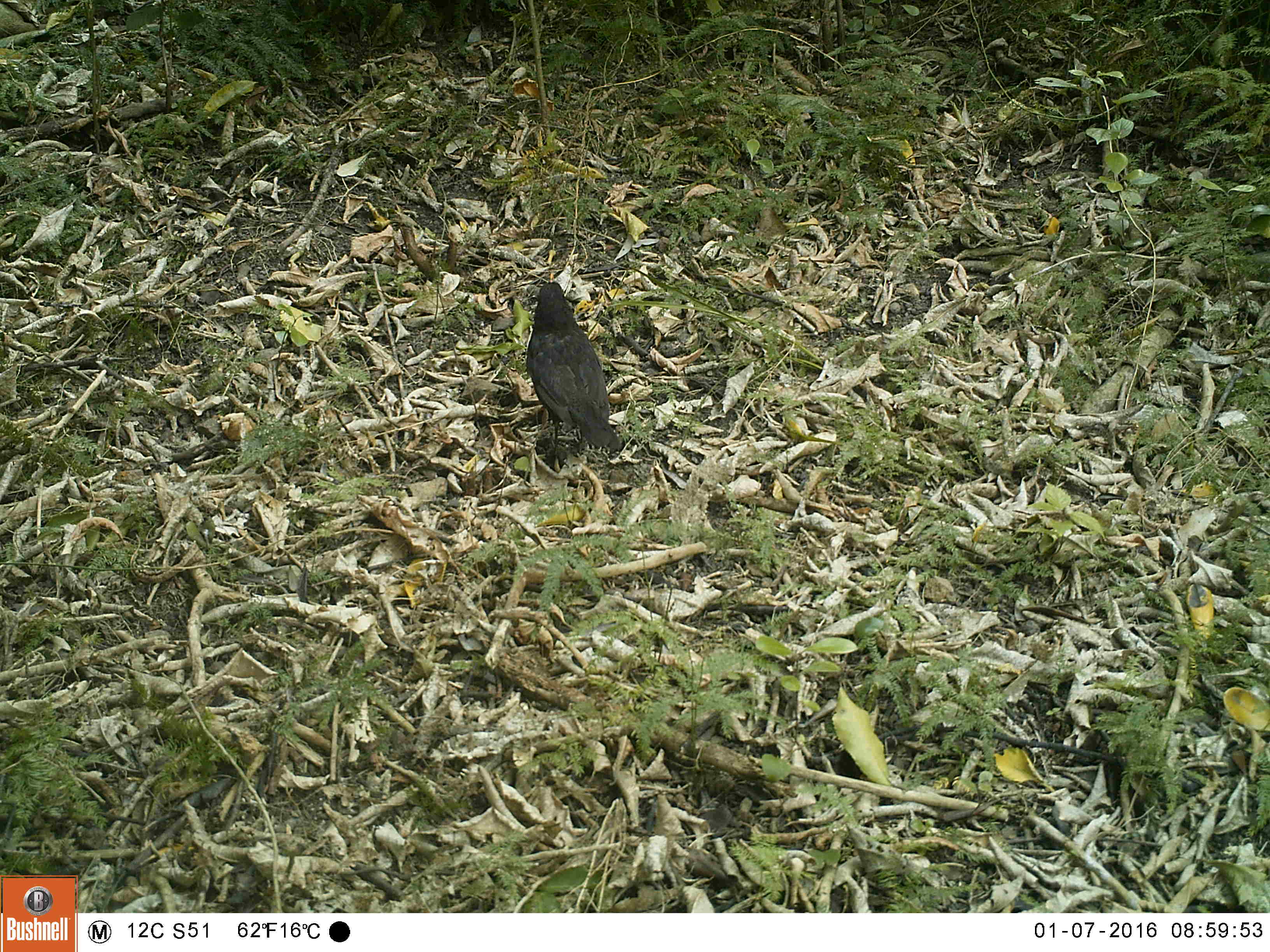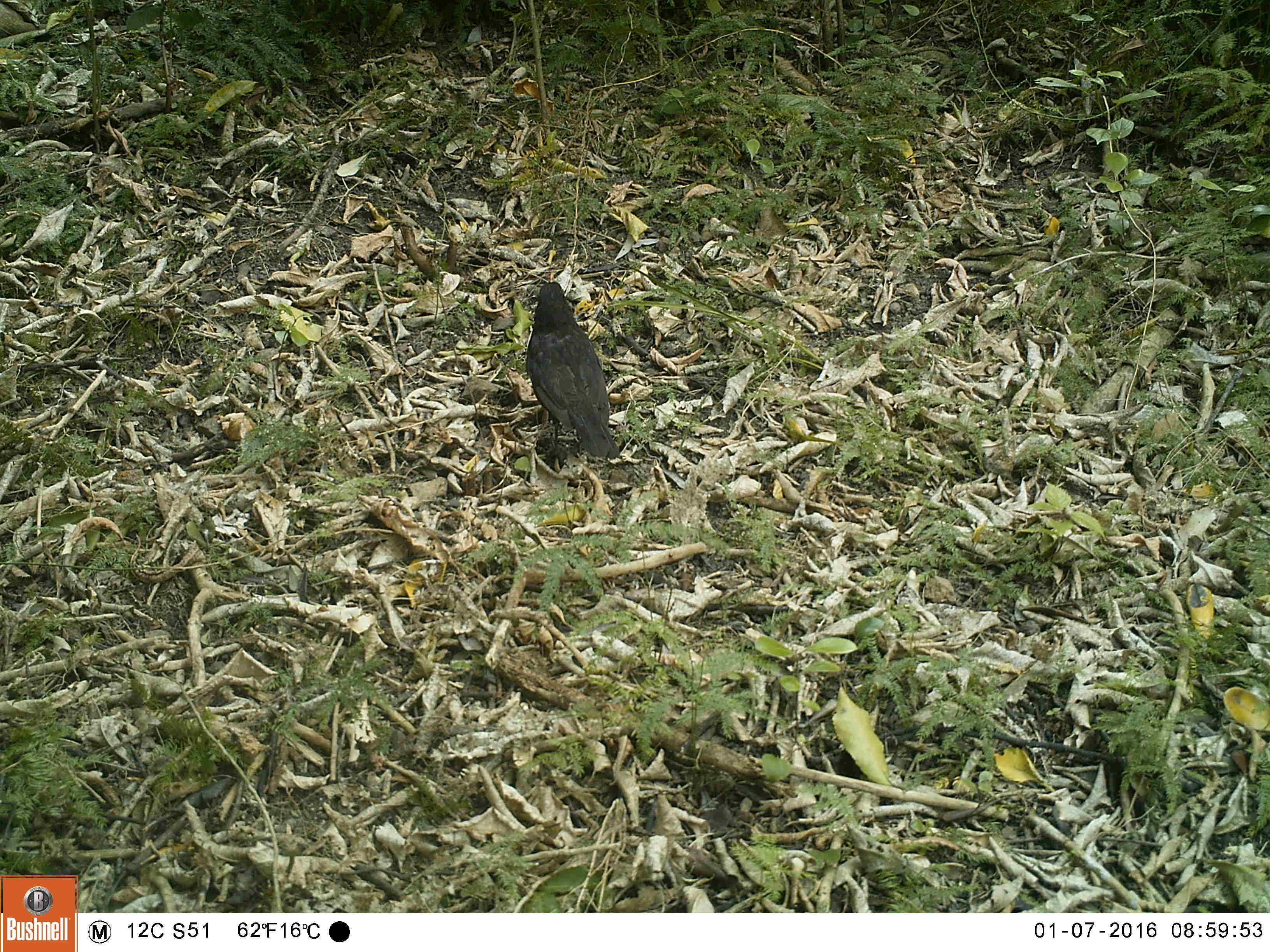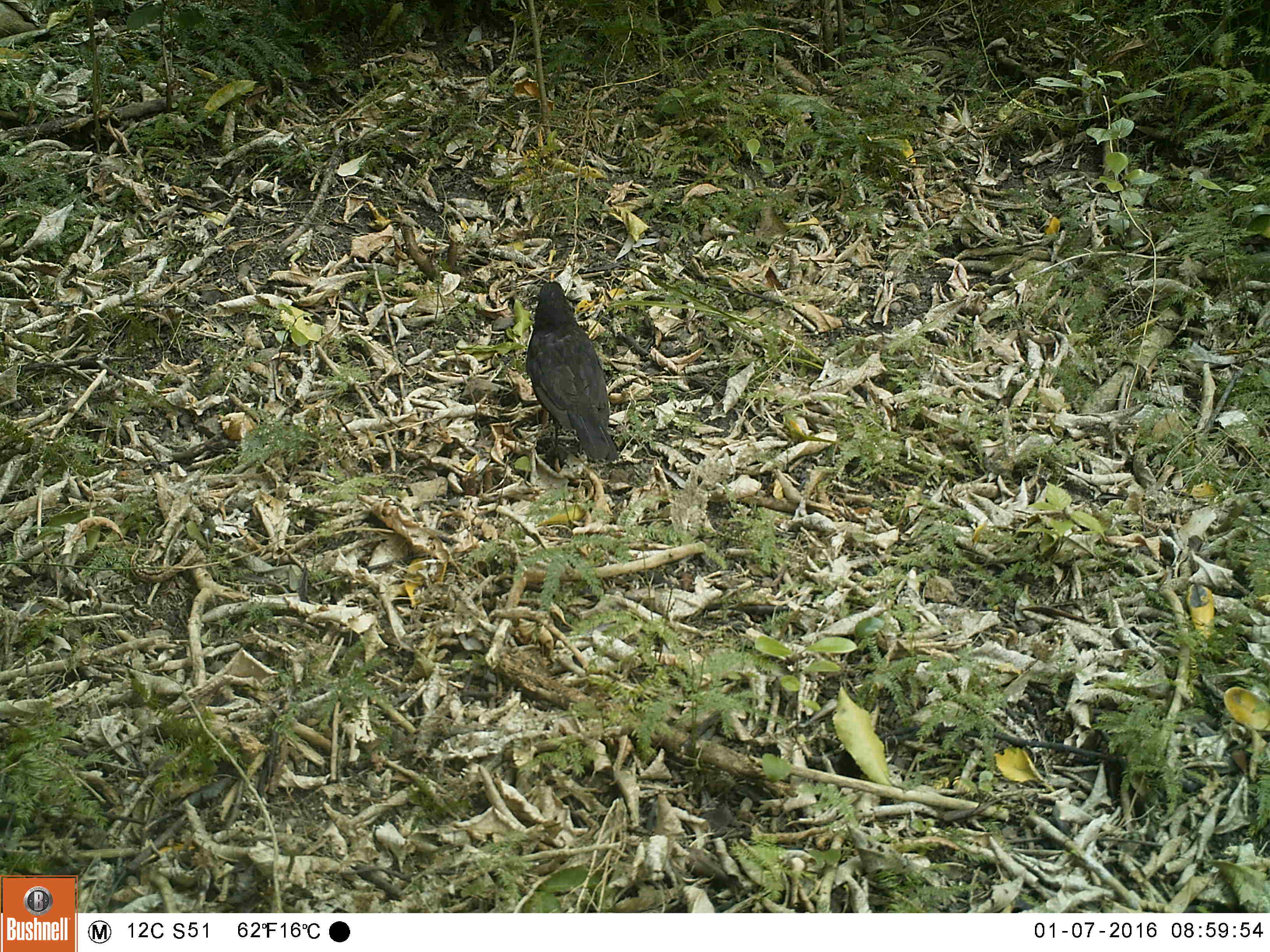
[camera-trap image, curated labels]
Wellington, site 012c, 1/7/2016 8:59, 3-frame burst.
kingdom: Animalia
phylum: Chordata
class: Aves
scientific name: Aves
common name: bird